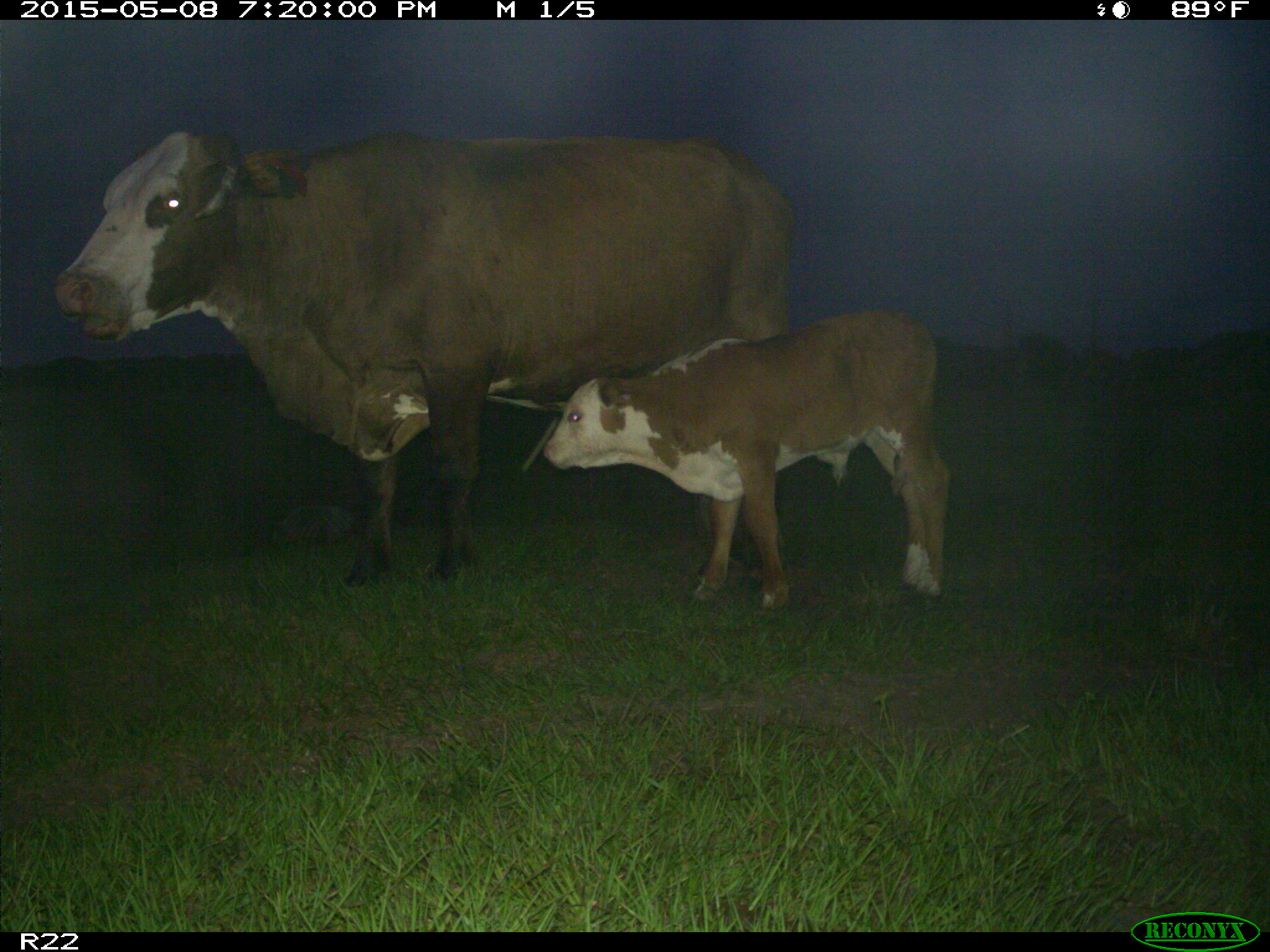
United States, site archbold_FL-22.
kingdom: Animalia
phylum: Chordata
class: Mammalia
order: Artiodactyla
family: Bovidae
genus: Bos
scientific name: Bos taurus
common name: domestic cow